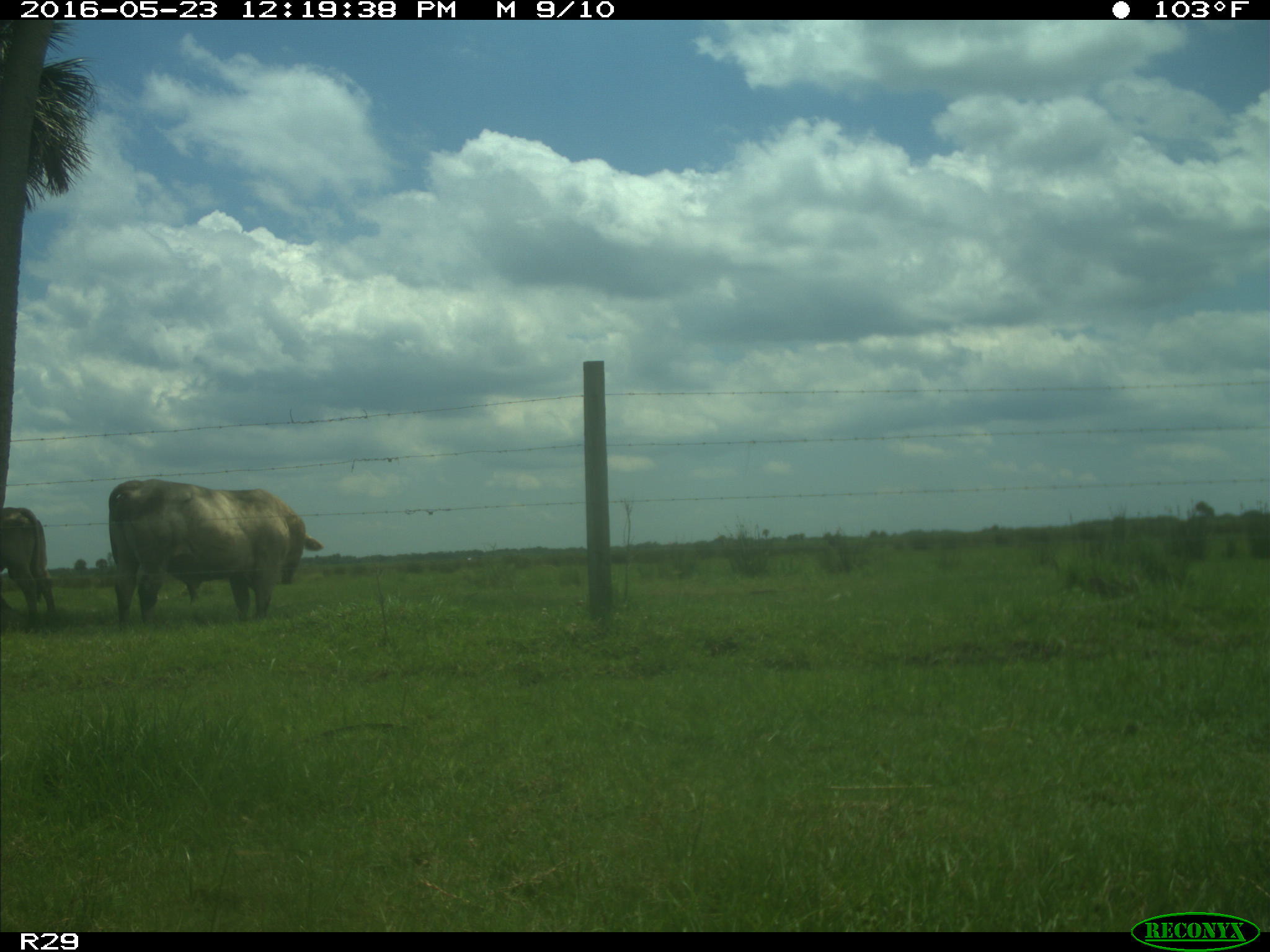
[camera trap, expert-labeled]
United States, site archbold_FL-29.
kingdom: Animalia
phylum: Chordata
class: Mammalia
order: Artiodactyla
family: Bovidae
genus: Bos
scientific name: Bos taurus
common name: domestic cow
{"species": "Bos taurus (domestic cow)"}